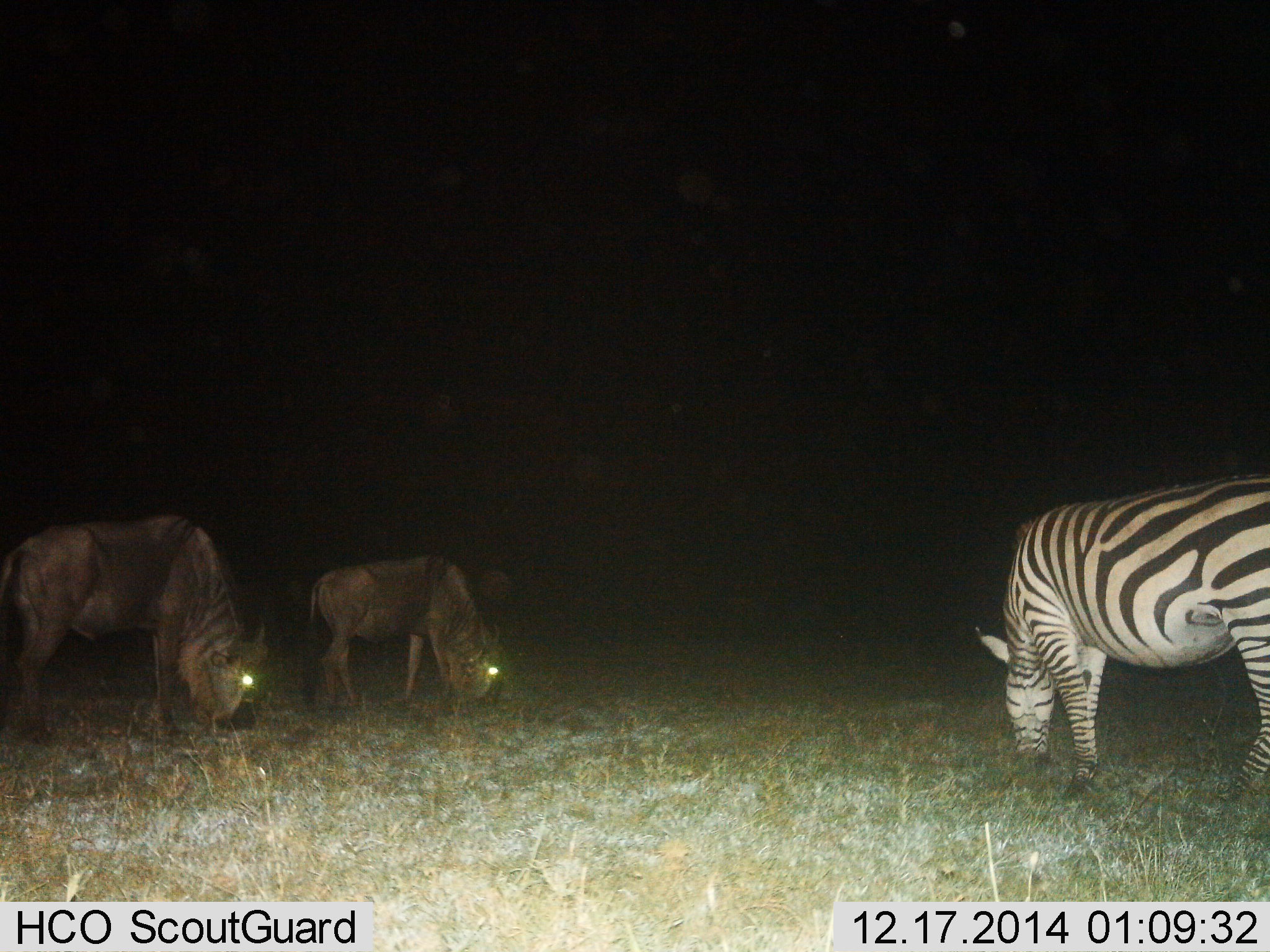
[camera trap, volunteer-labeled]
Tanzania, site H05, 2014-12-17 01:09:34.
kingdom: Animalia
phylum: Chordata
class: Mammalia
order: Artiodactyla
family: Bovidae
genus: Connochaetes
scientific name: Connochaetes taurinus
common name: blue wildebeest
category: wildebeest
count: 2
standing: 10%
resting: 0%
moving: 0%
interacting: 0%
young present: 0%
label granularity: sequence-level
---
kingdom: Animalia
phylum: Chordata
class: Mammalia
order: Perissodactyla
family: Equidae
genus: Equus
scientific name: Equus quagga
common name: plains zebra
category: zebra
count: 1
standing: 10%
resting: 0%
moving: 0%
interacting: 0%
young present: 0%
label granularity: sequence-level